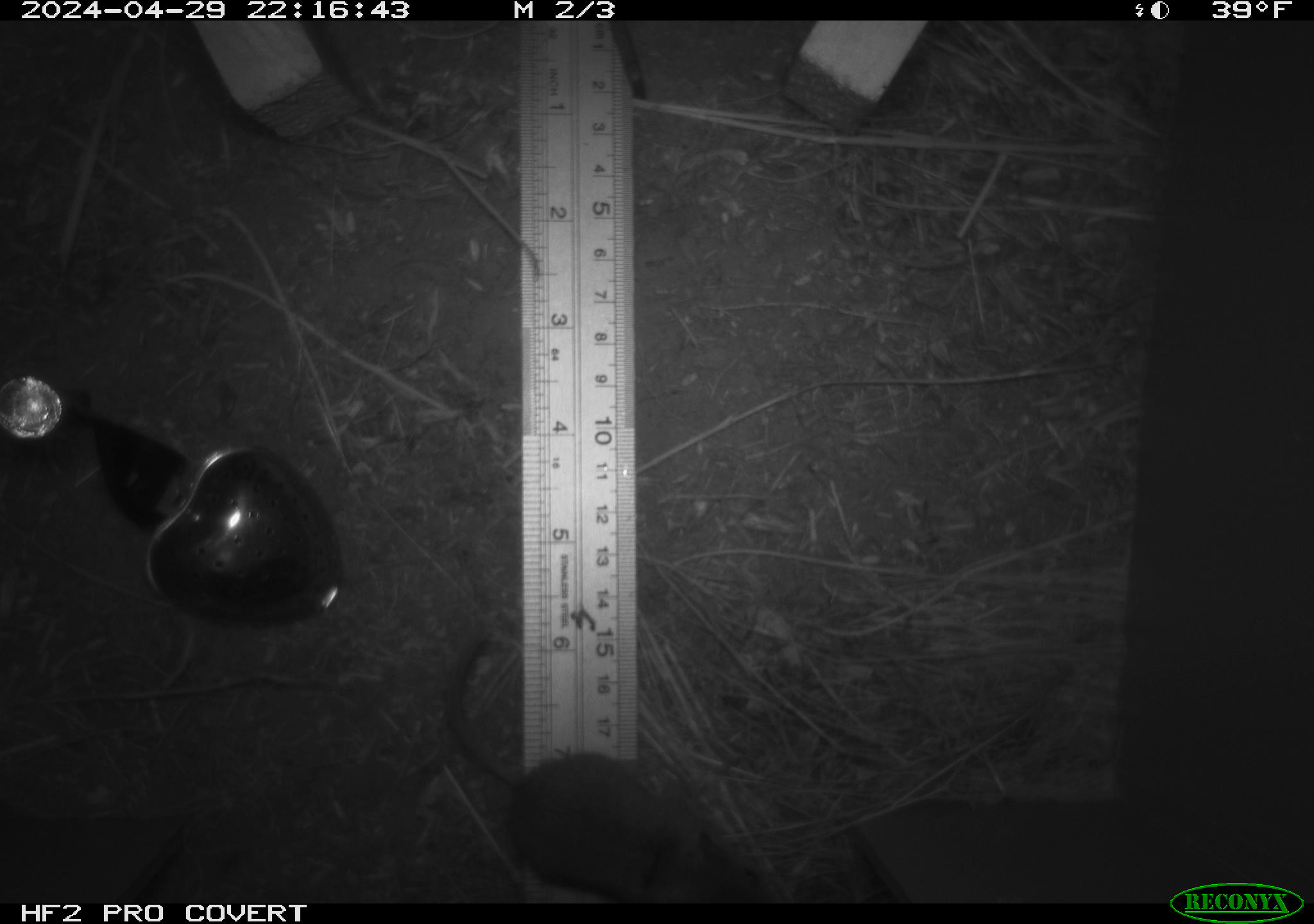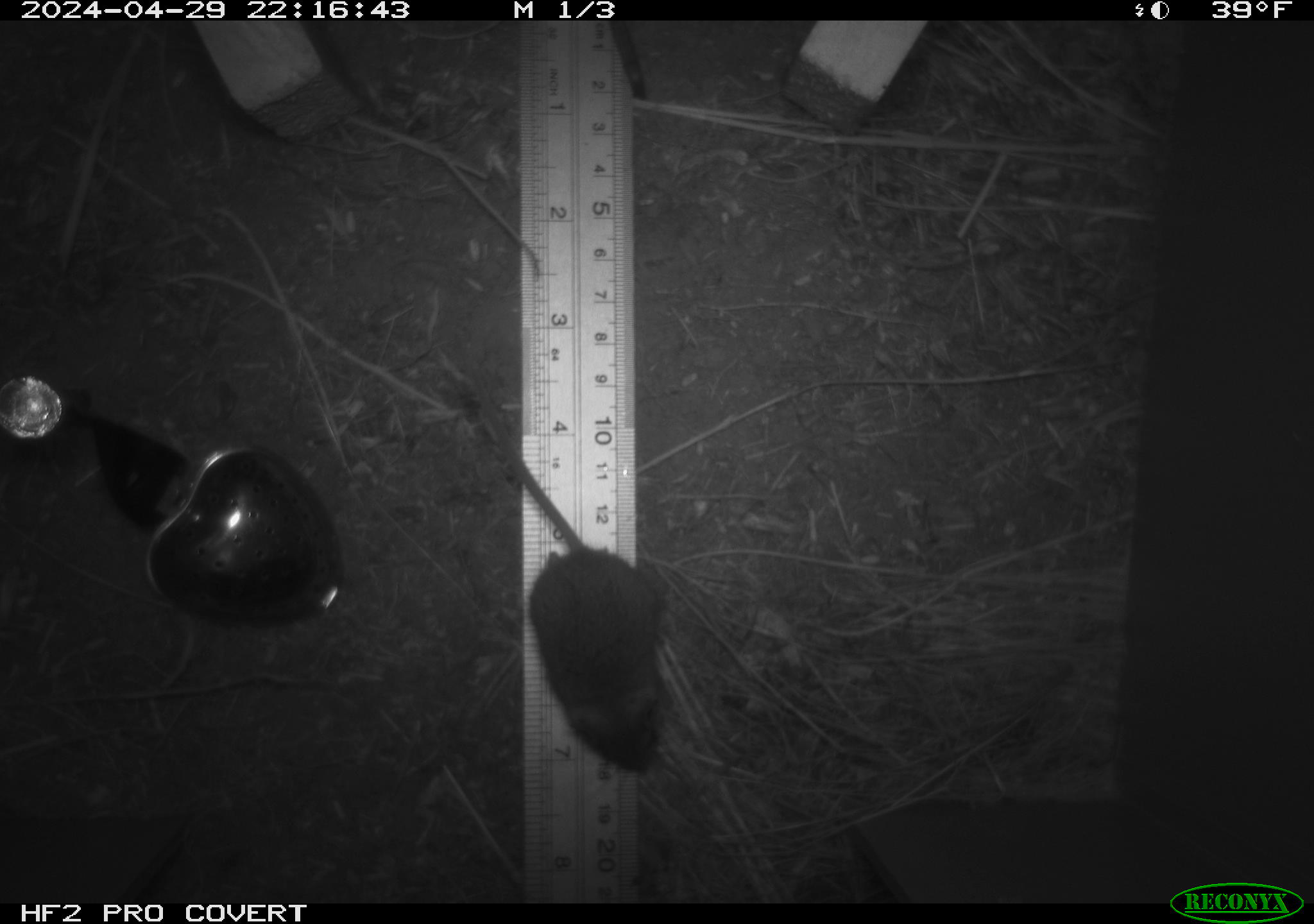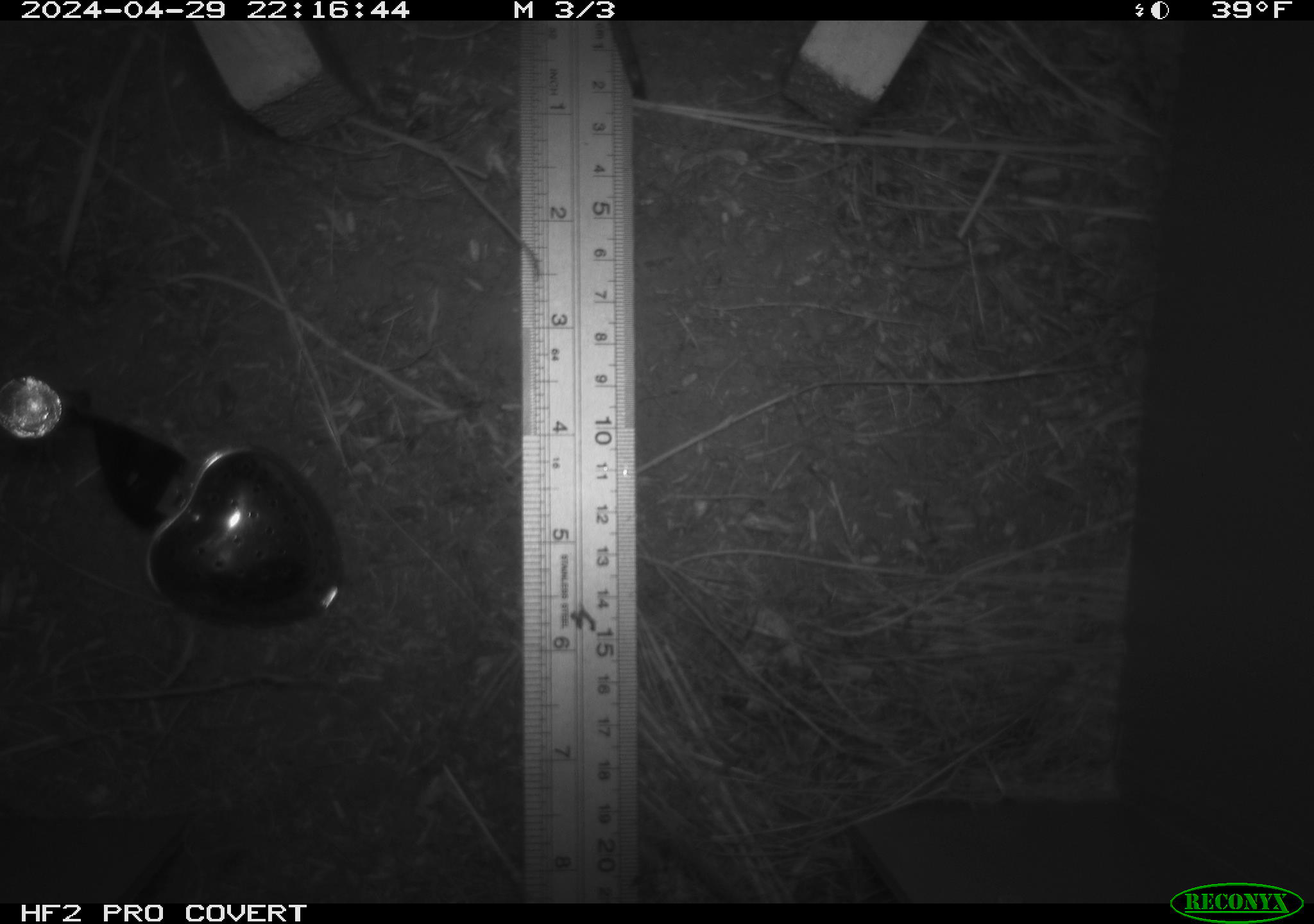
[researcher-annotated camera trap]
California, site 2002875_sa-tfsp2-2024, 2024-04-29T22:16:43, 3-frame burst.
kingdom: Animalia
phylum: Chordata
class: Mammalia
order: Rodentia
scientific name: Rodentia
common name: mouse species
Mouse species (Rodentia).